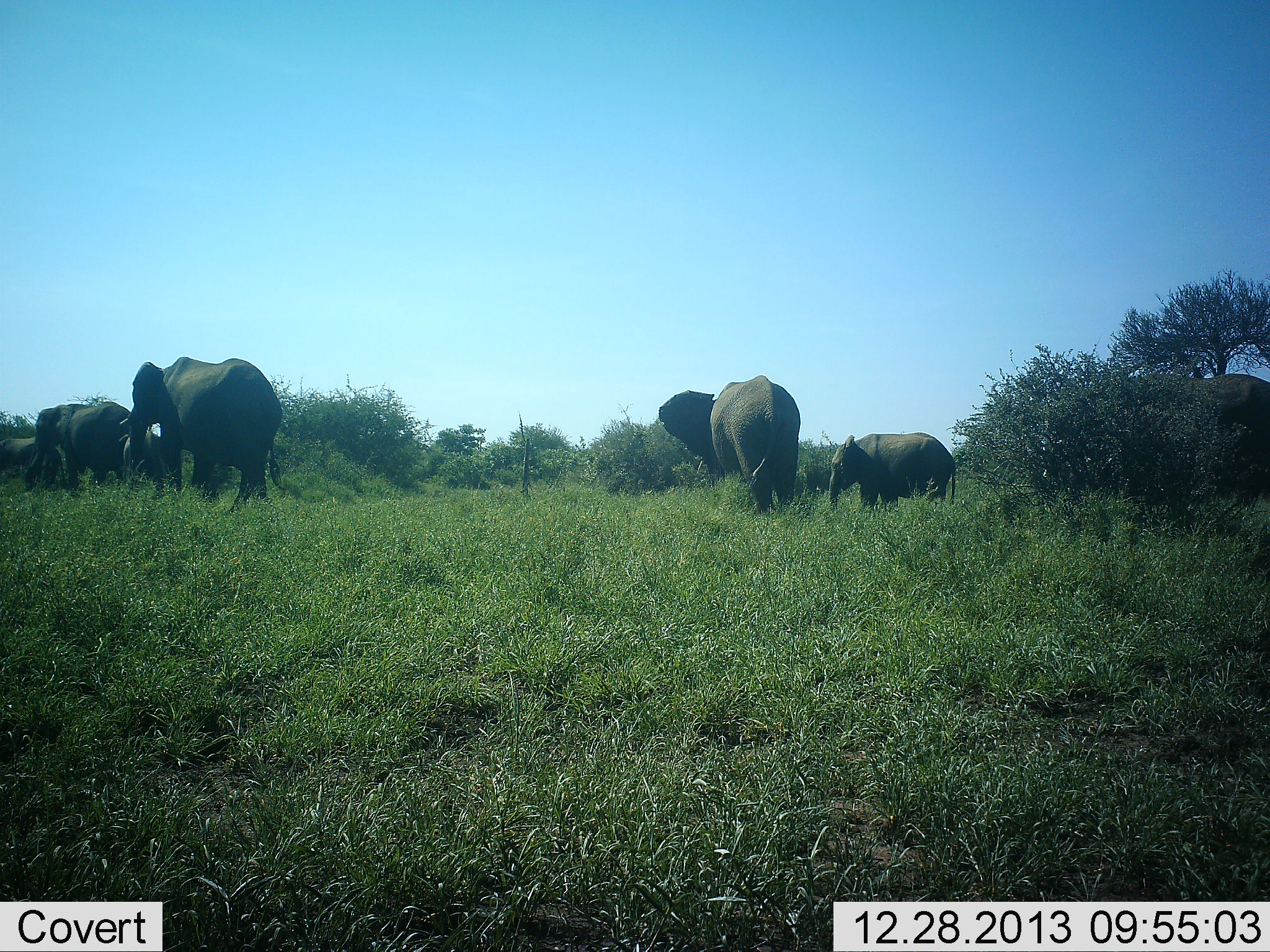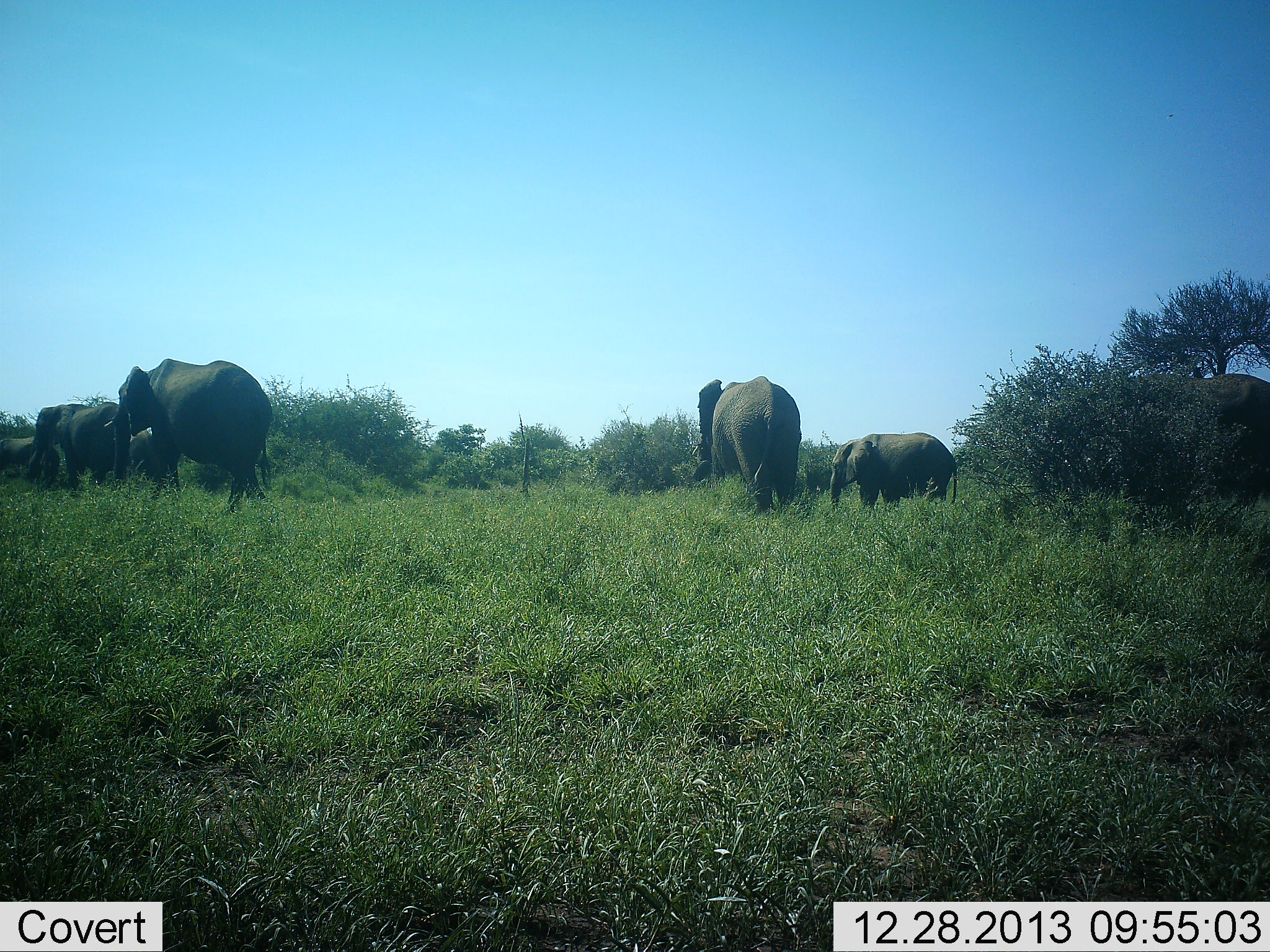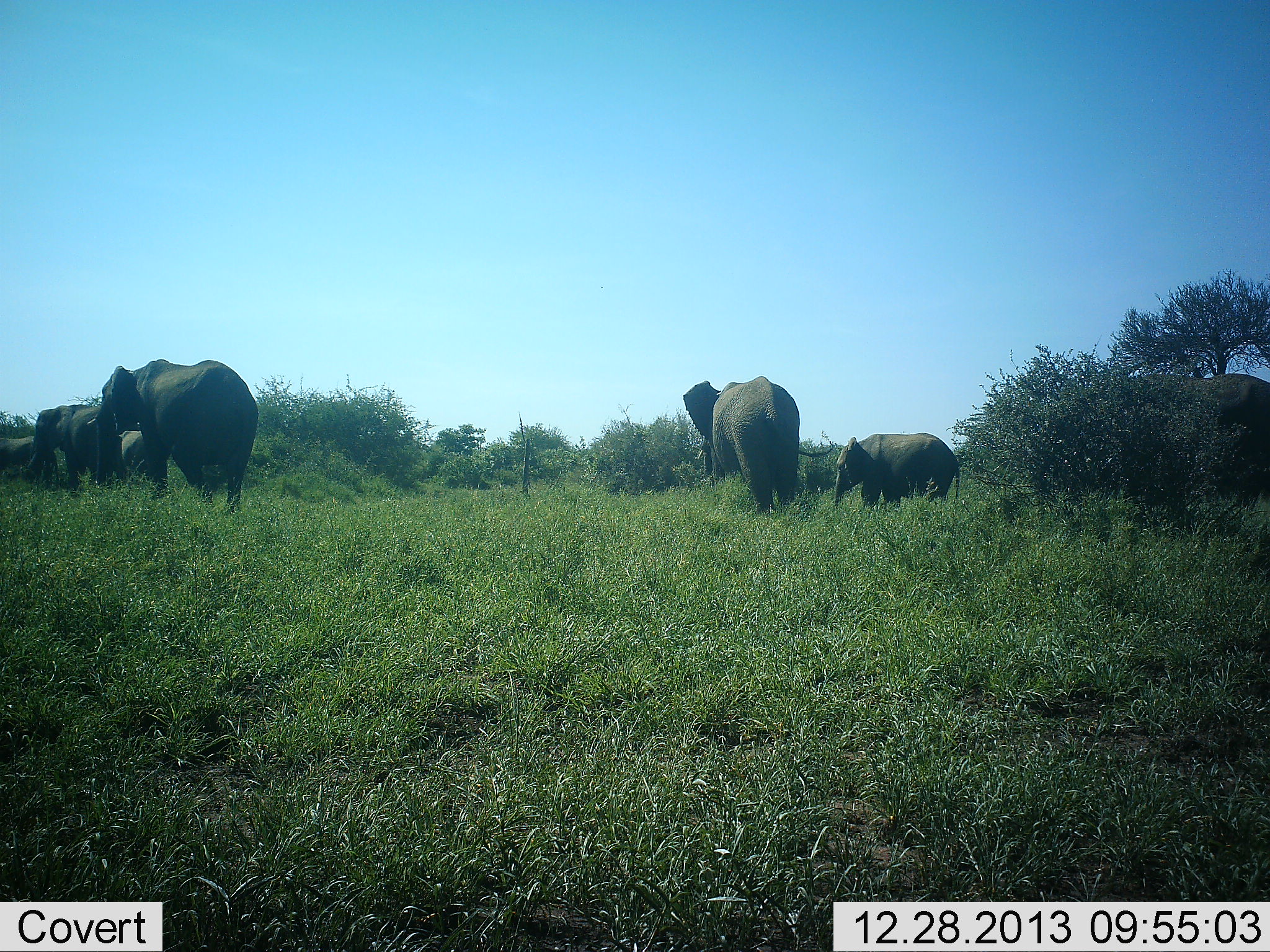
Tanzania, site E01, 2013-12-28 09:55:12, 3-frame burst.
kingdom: Animalia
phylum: Chordata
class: Mammalia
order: Proboscidea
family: Elephantidae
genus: Loxodonta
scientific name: Loxodonta africana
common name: african bush elephant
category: elephant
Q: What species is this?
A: Elephant (african bush elephant) (Loxodonta africana).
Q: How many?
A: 7.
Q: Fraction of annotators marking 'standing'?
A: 80%.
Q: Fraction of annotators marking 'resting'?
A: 0%.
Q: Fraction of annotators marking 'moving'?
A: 40%.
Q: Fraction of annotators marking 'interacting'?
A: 10%.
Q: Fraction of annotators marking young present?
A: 60%.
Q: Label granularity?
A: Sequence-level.